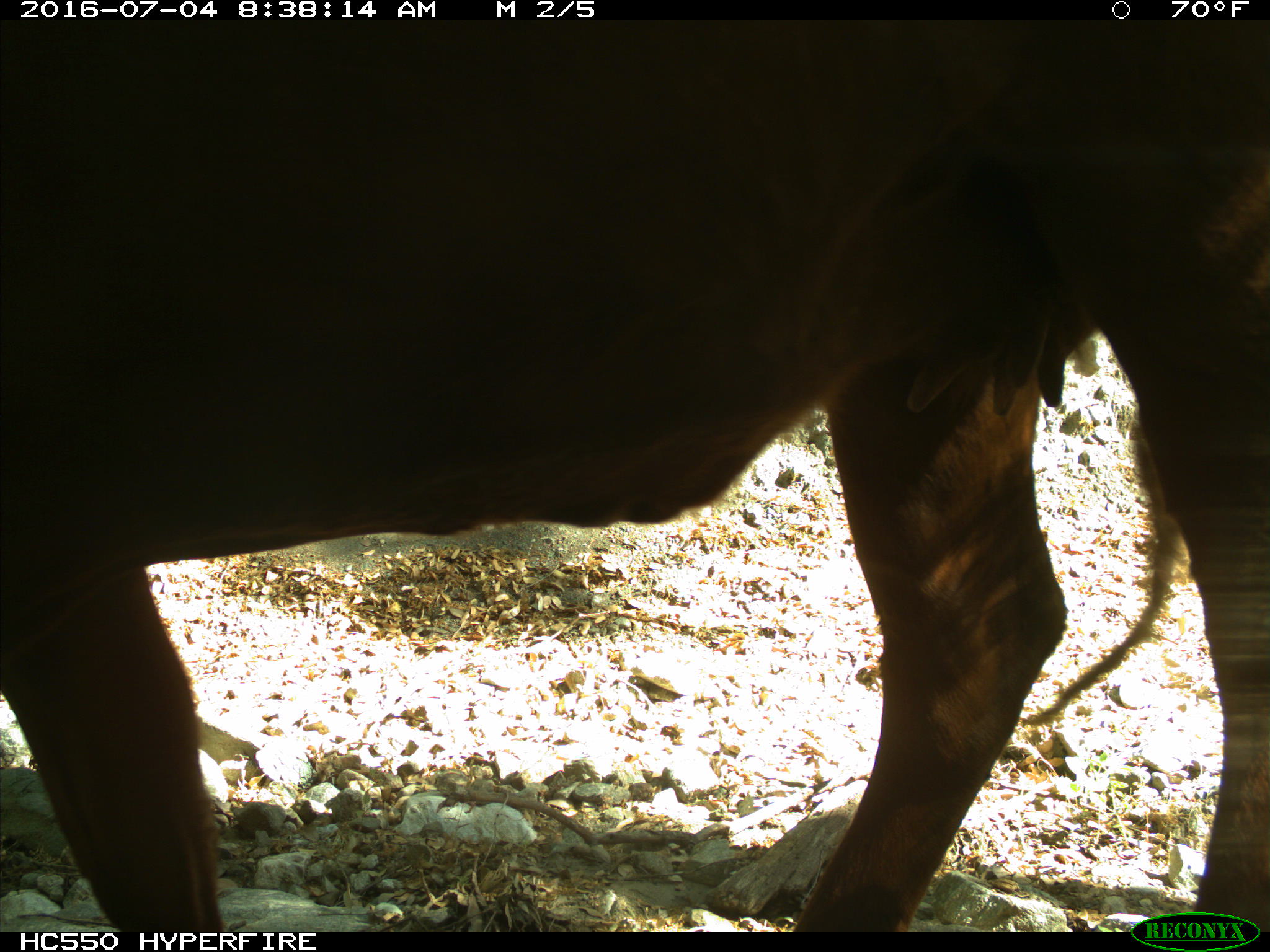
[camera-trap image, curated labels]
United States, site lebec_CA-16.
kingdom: Animalia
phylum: Chordata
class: Mammalia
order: Artiodactyla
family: Bovidae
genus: Bos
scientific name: Bos taurus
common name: domestic cow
Bos taurus (domestic cow).